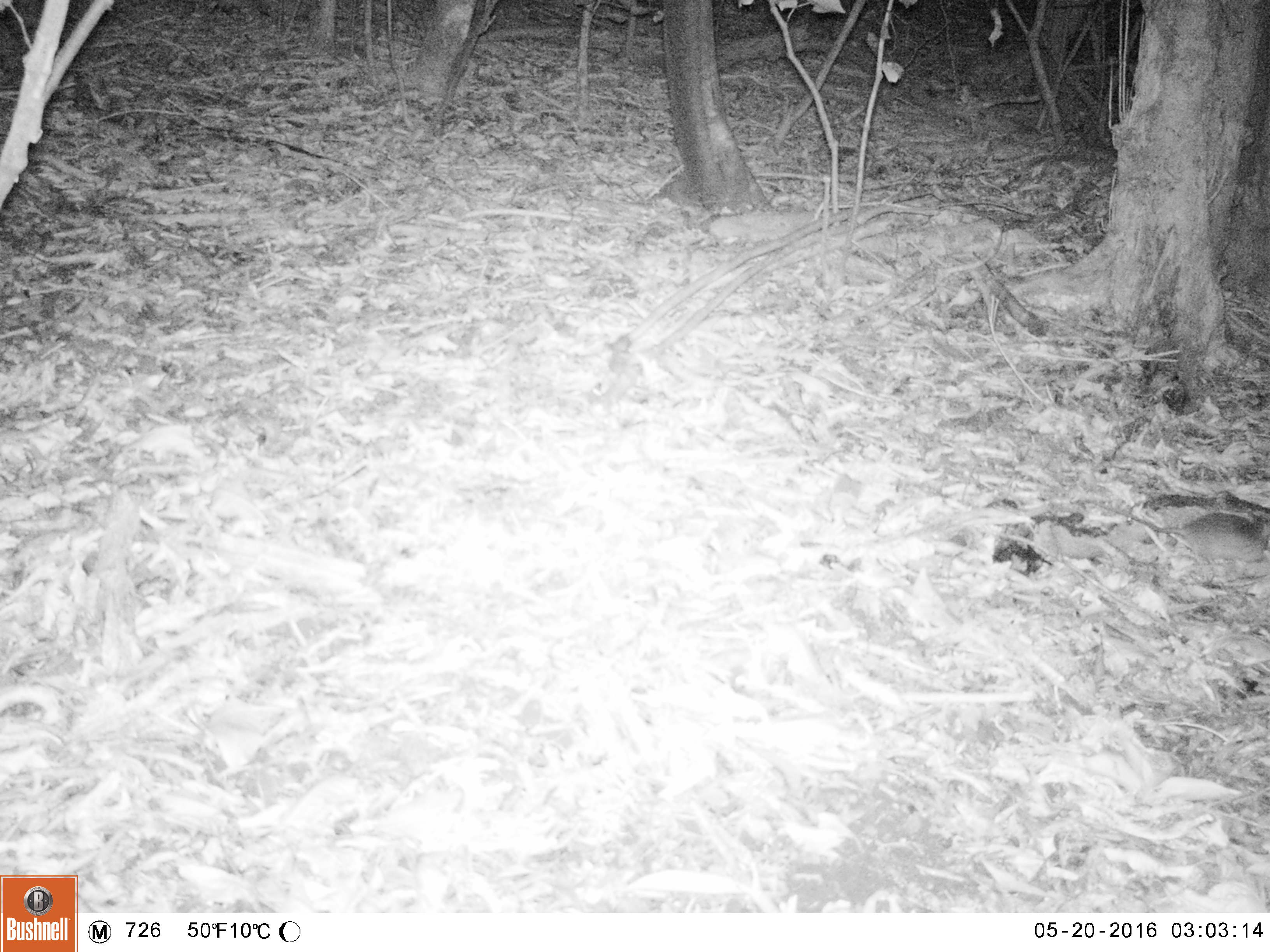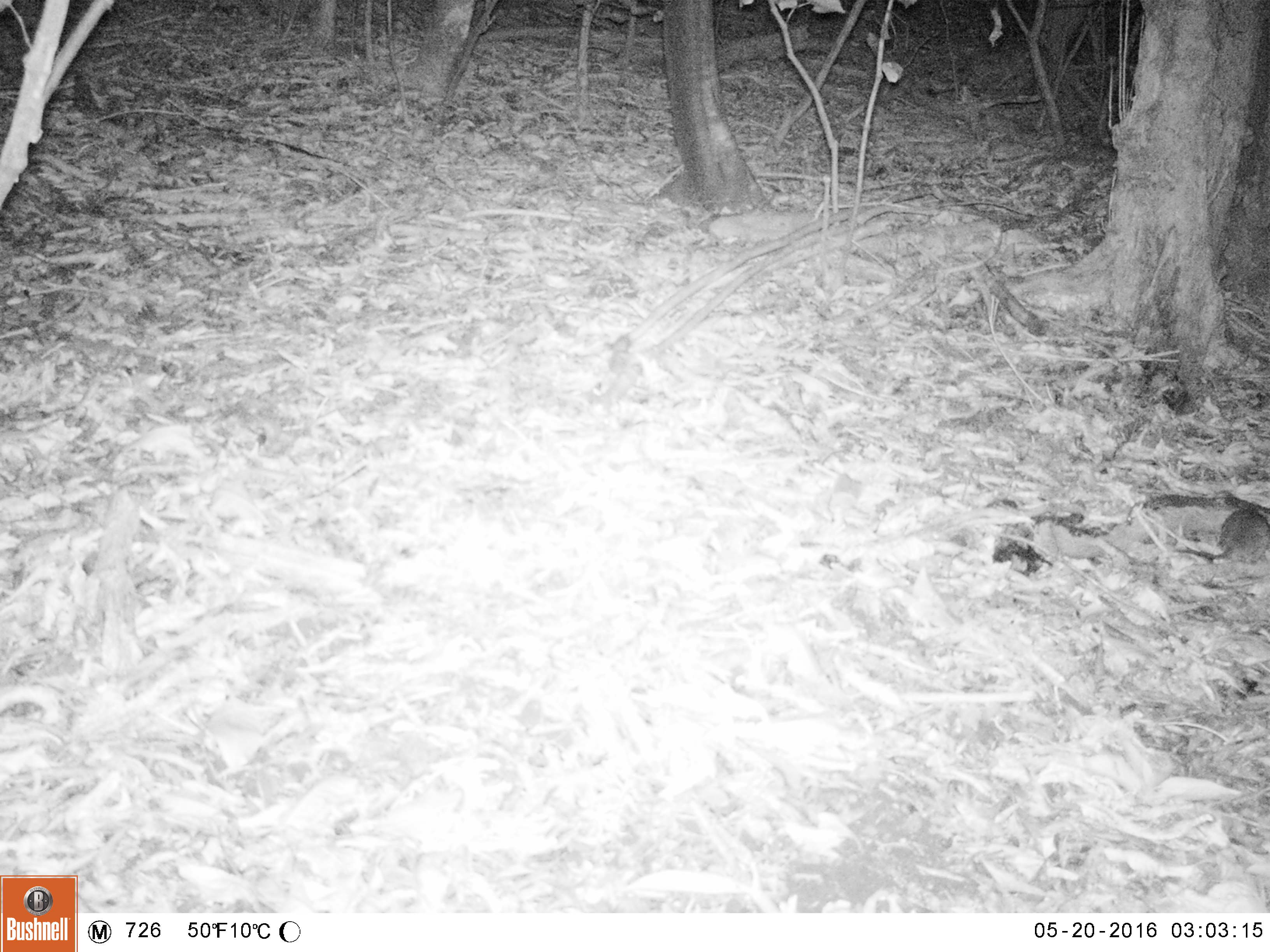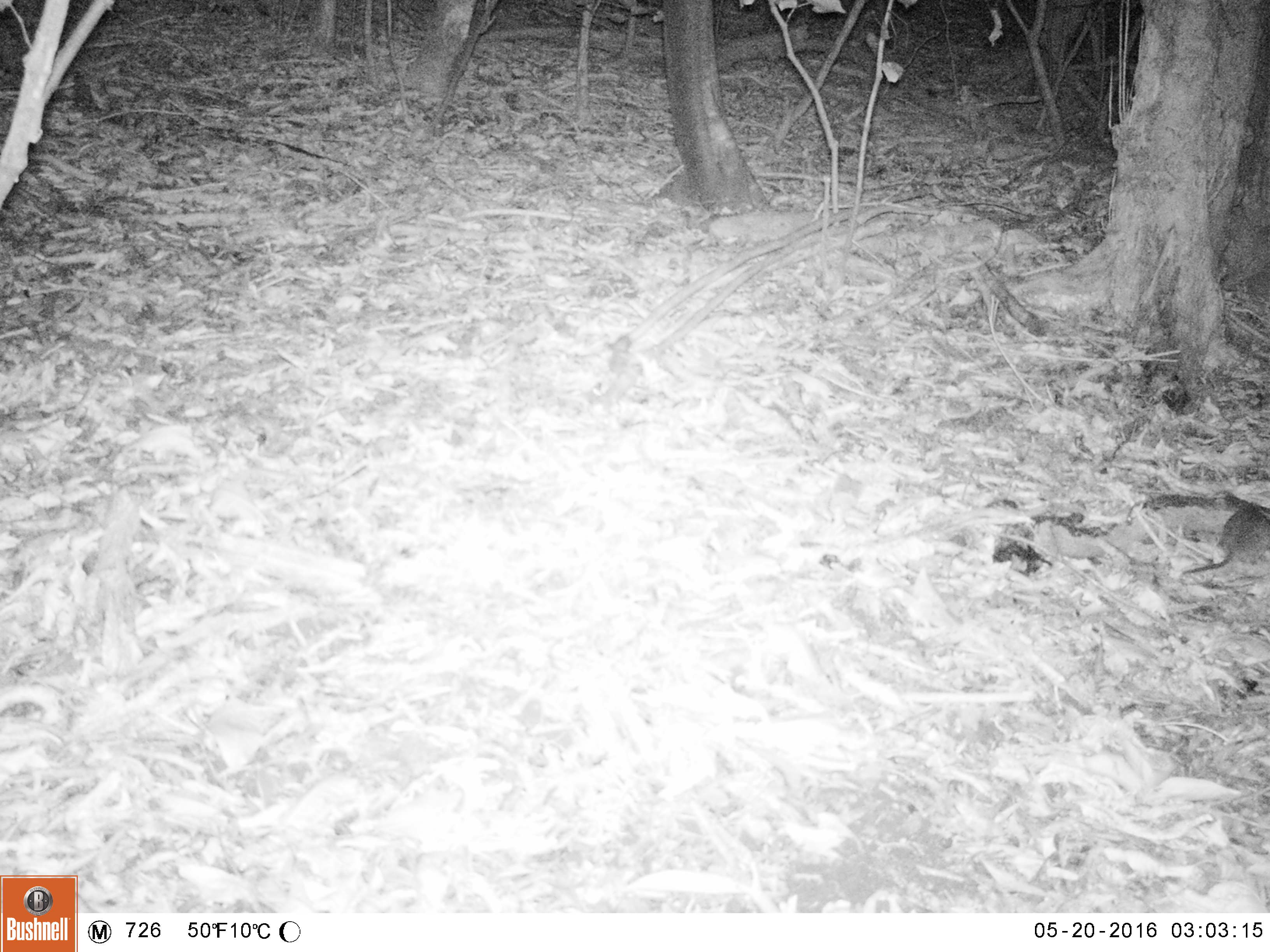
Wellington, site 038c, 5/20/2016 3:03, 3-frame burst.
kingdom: Animalia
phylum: Chordata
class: Mammalia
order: Rodentia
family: Muridae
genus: Rattus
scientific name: Rattus rattus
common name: ship rat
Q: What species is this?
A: Ship rat (Rattus rattus).